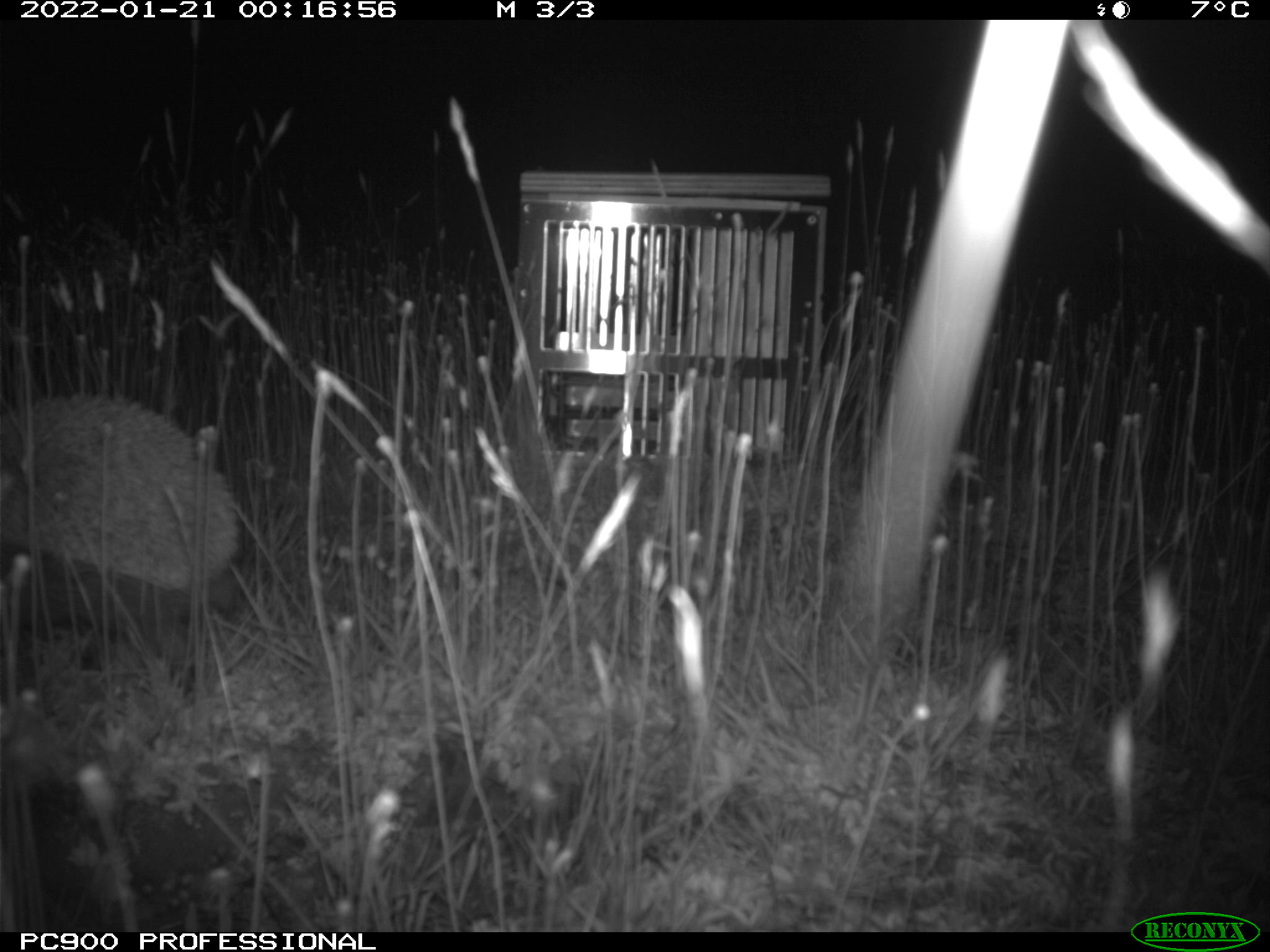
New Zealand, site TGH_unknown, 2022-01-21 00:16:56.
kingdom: Animalia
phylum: Chordata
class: Mammalia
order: Eulipotyphla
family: Erinaceidae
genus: Erinaceus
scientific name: Erinaceus europaeus europaeus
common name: european hedgehog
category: hedgehog